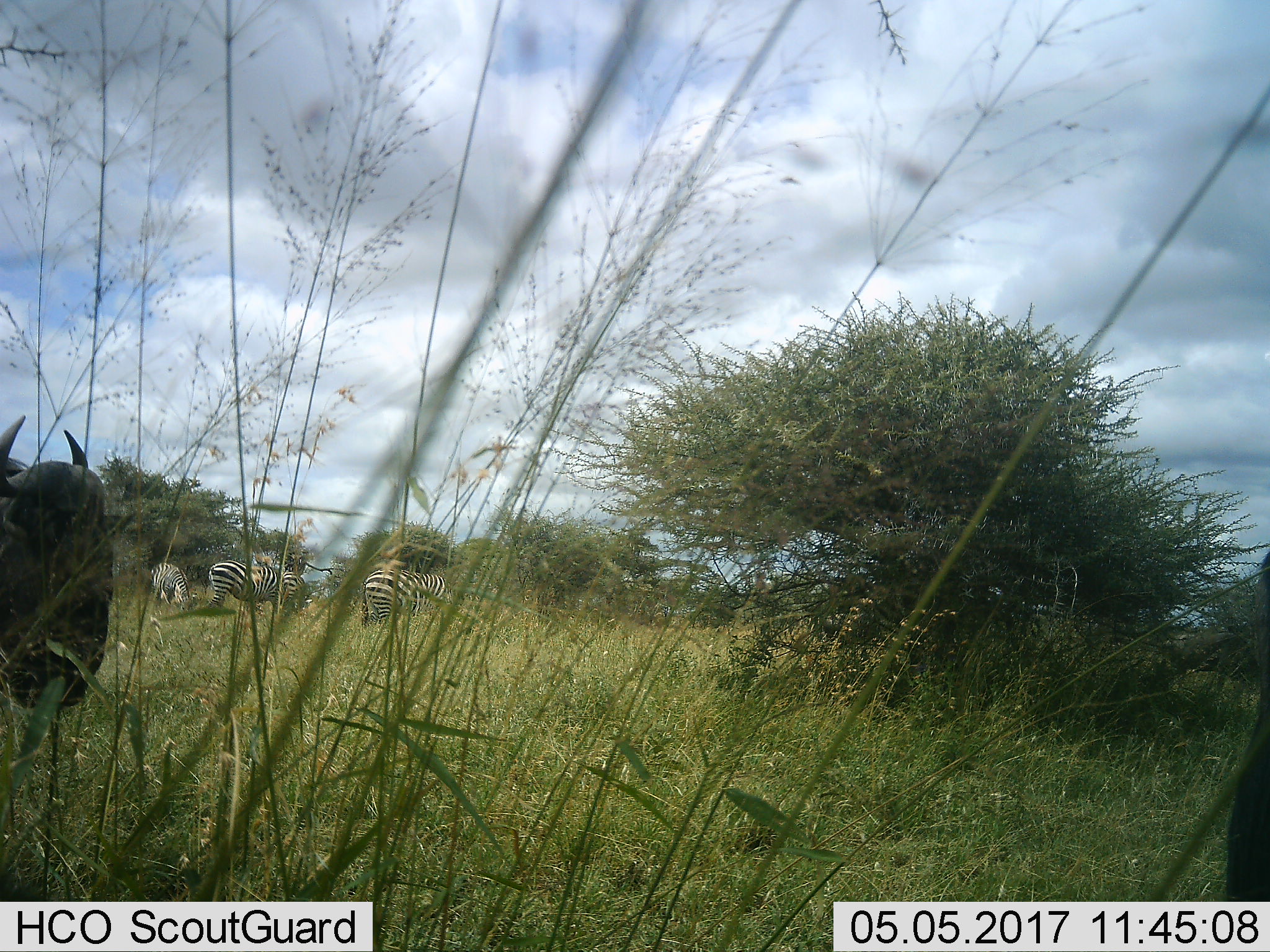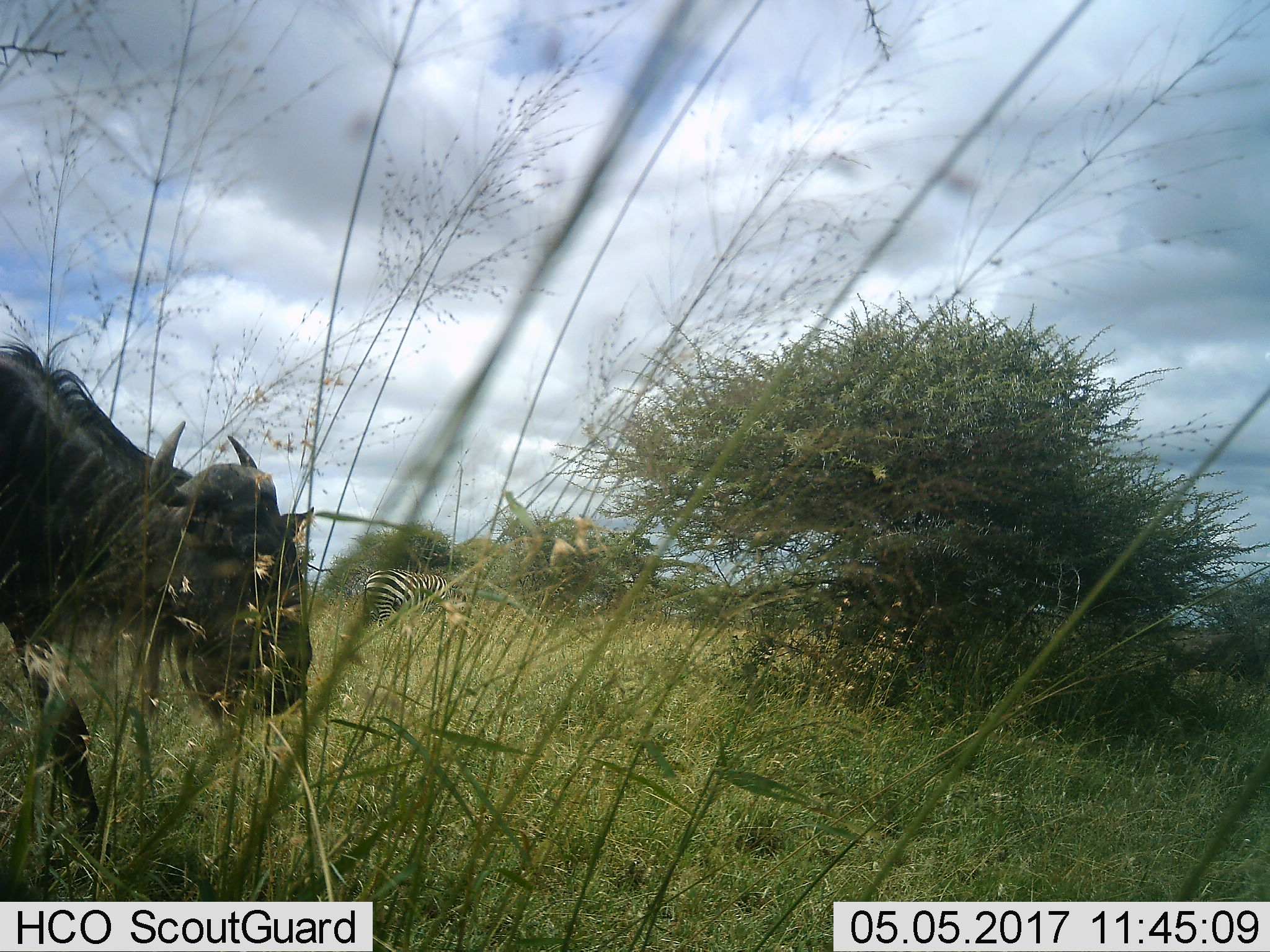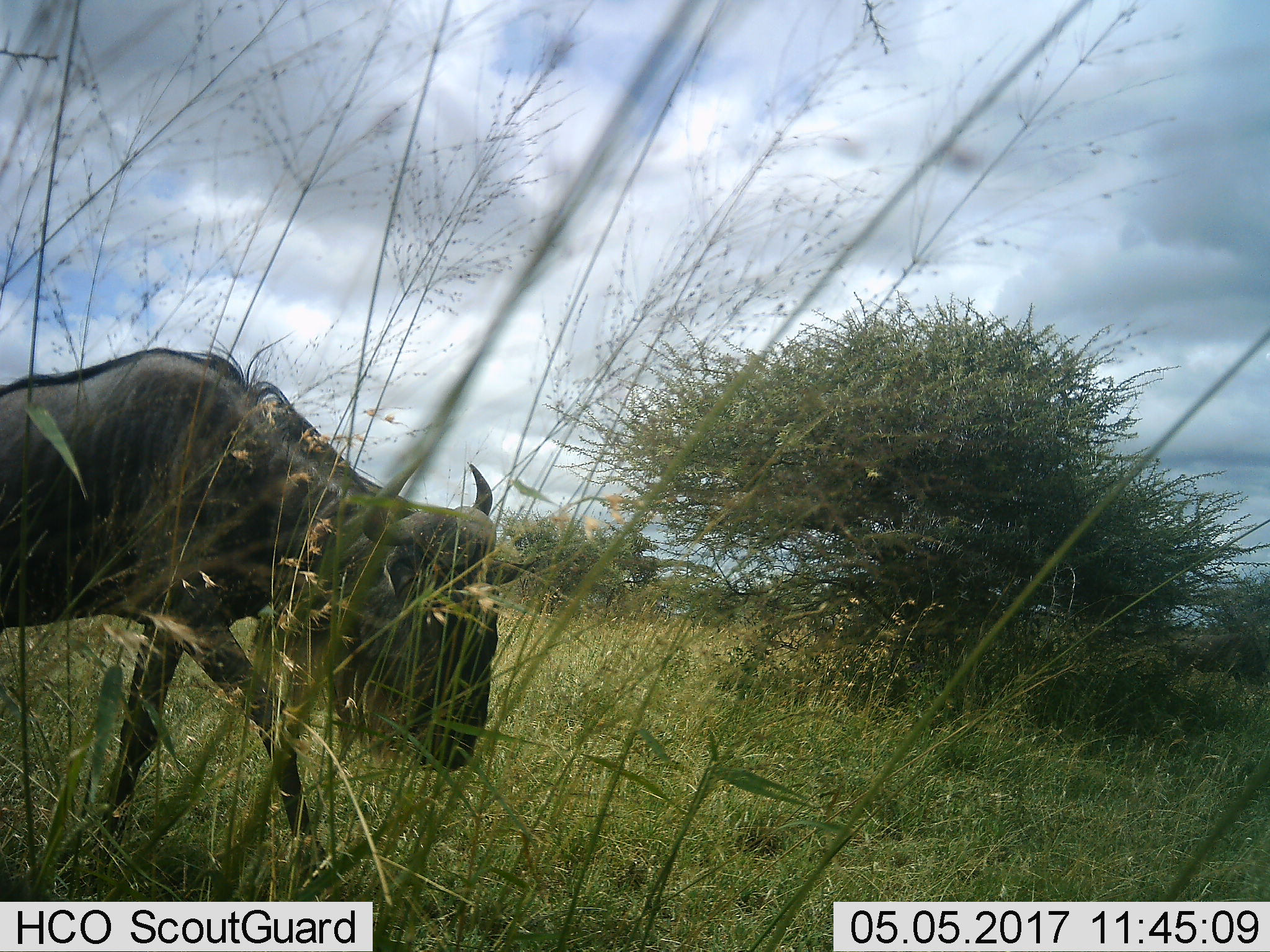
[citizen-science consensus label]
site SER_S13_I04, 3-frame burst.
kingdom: Animalia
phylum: Chordata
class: Mammalia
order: Artiodactyla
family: Bovidae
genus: Connochaetes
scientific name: Connochaetes taurinus taurinus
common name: blue wildebeest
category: wildebeestblue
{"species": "wildebeestblue (blue wildebeest) (Connochaetes taurinus taurinus)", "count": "1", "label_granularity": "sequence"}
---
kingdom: Animalia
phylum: Chordata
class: Mammalia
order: Perissodactyla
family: Equidae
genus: Equus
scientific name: Equus quagga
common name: plains zebra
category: zebraplains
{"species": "zebraplains (plains zebra) (Equus quagga)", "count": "4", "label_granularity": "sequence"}